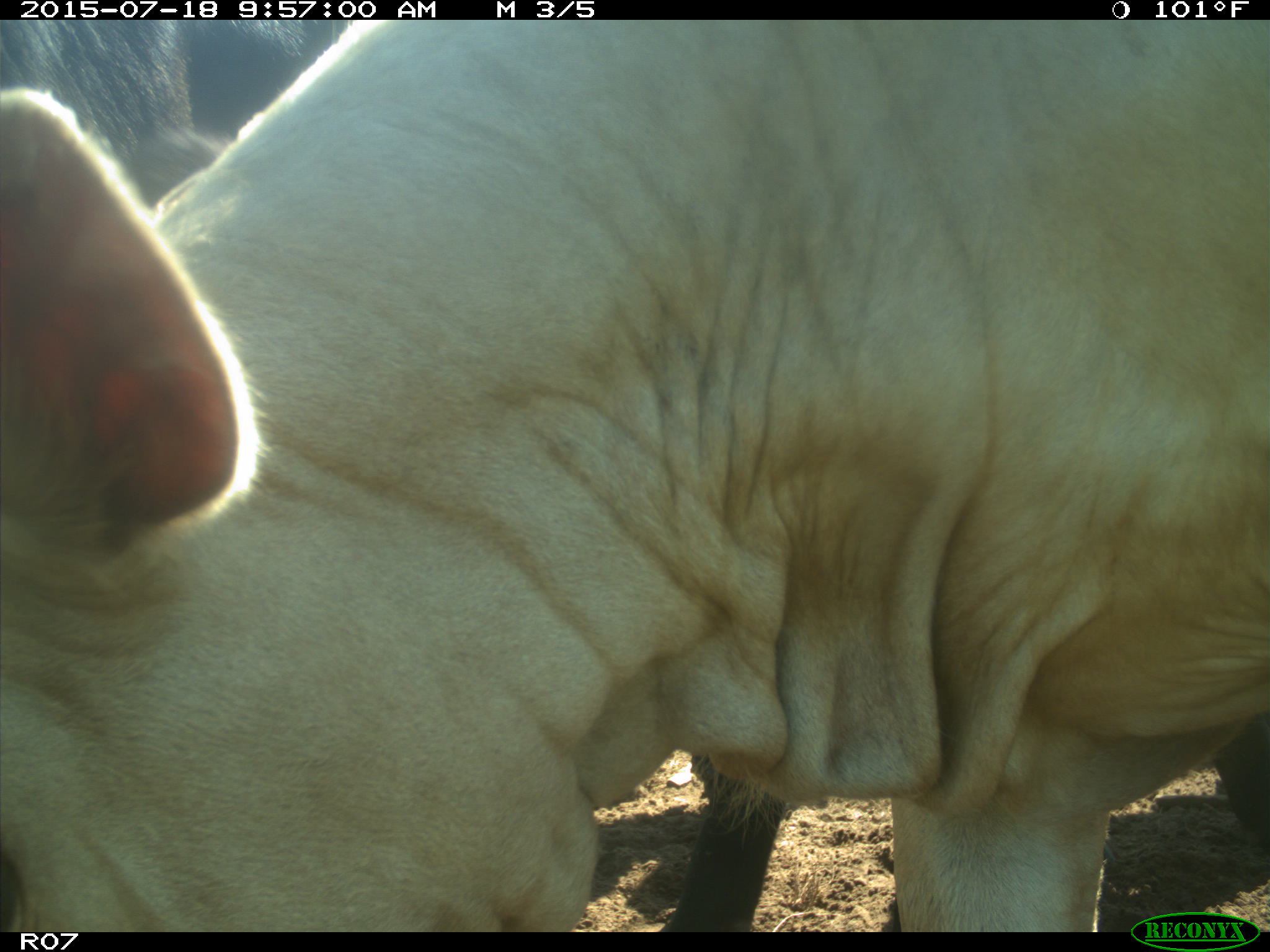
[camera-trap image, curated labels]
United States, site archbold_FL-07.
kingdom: Animalia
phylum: Chordata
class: Mammalia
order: Artiodactyla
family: Bovidae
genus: Bos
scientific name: Bos taurus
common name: domestic cow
Bos taurus (domestic cow).